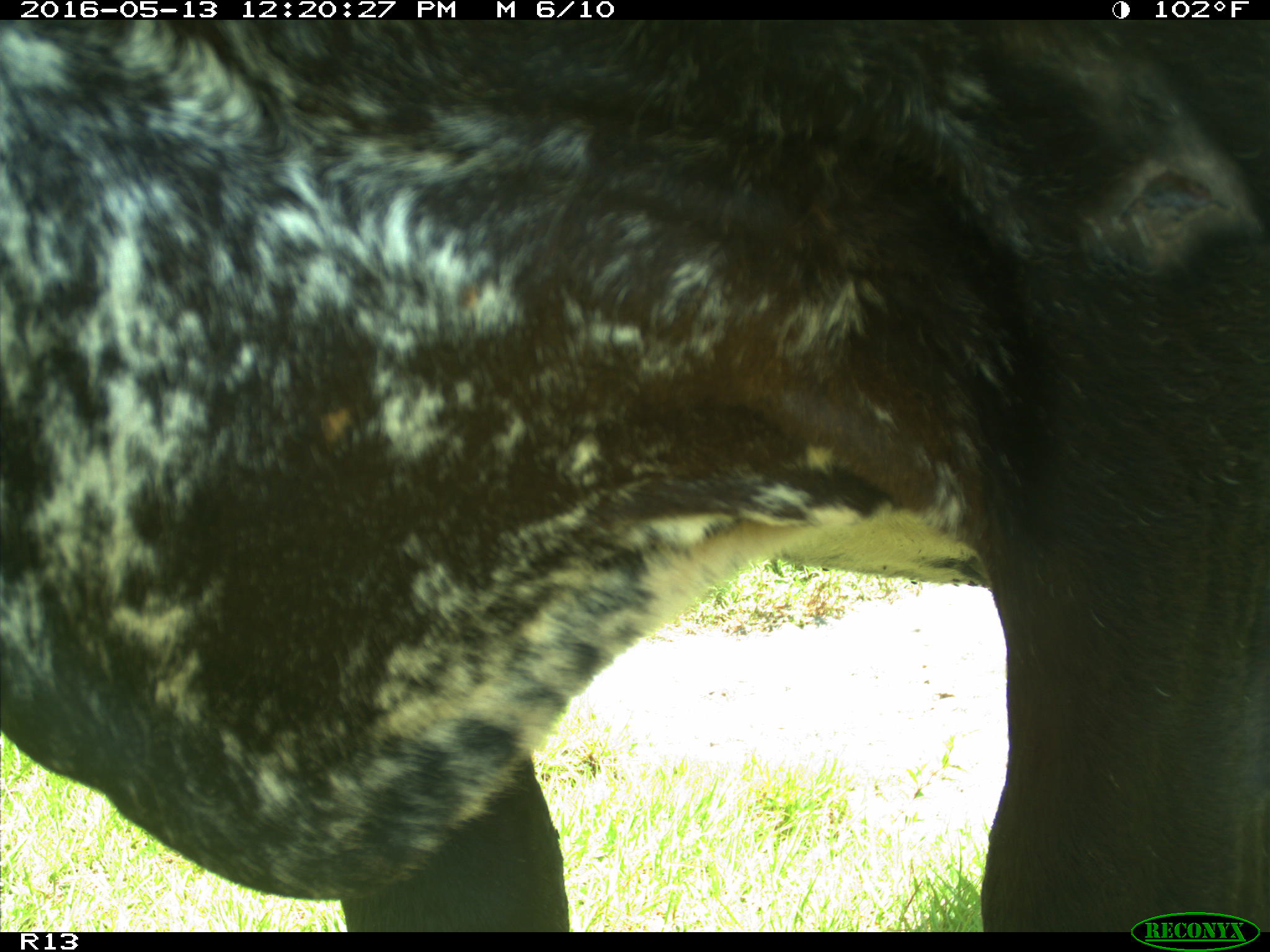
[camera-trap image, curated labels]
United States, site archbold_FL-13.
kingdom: Animalia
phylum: Chordata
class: Mammalia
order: Artiodactyla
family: Bovidae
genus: Bos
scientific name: Bos taurus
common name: domestic cow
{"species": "Bos taurus (domestic cow)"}